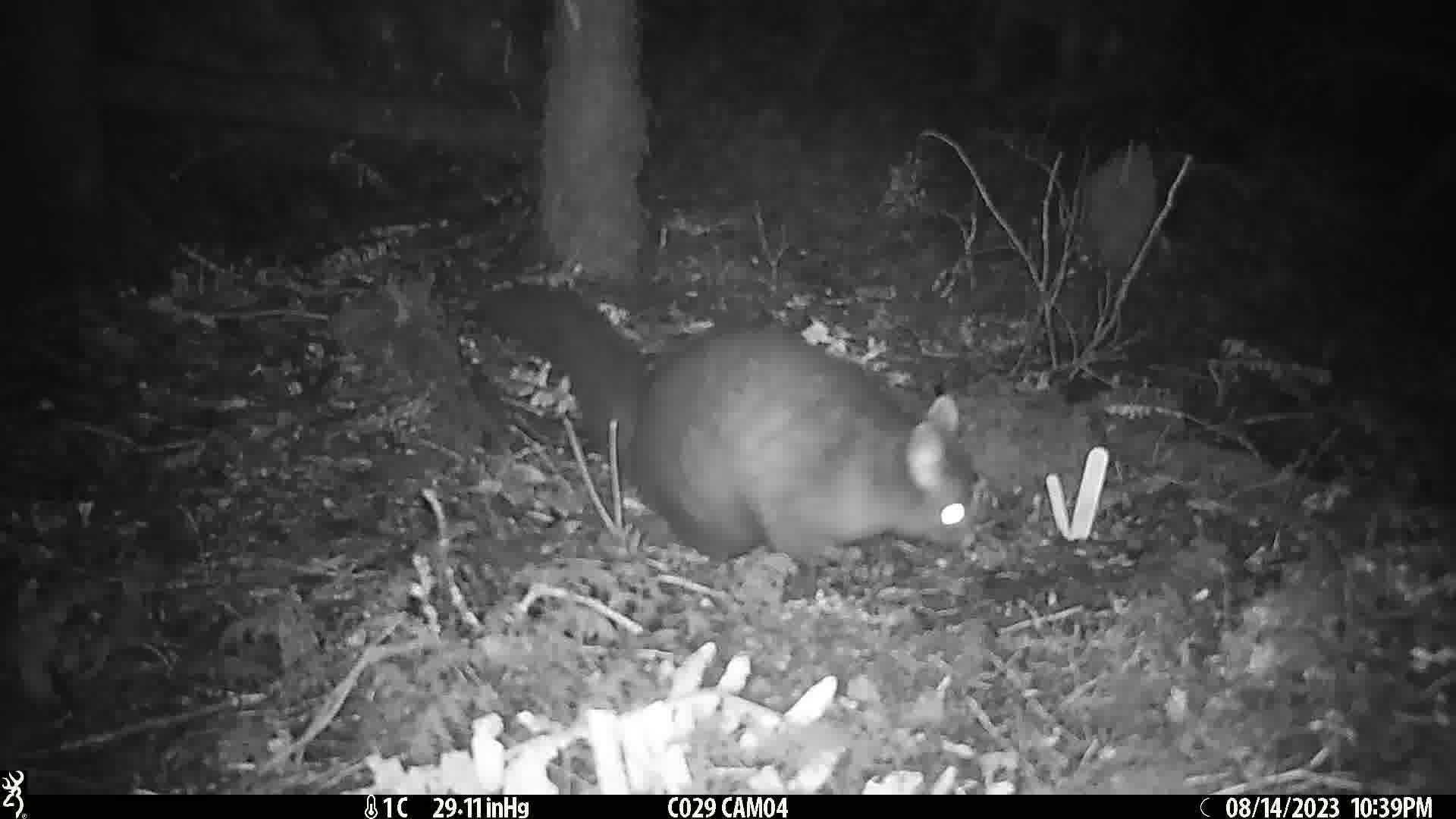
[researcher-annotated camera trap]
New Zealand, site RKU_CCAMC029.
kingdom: Animalia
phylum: Chordata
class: Mammalia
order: Diprotodontia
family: Phalangeridae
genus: Trichosurus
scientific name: Trichosurus vulpecula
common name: common brushtail possum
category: possum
Possum (common brushtail possum) (Trichosurus vulpecula).